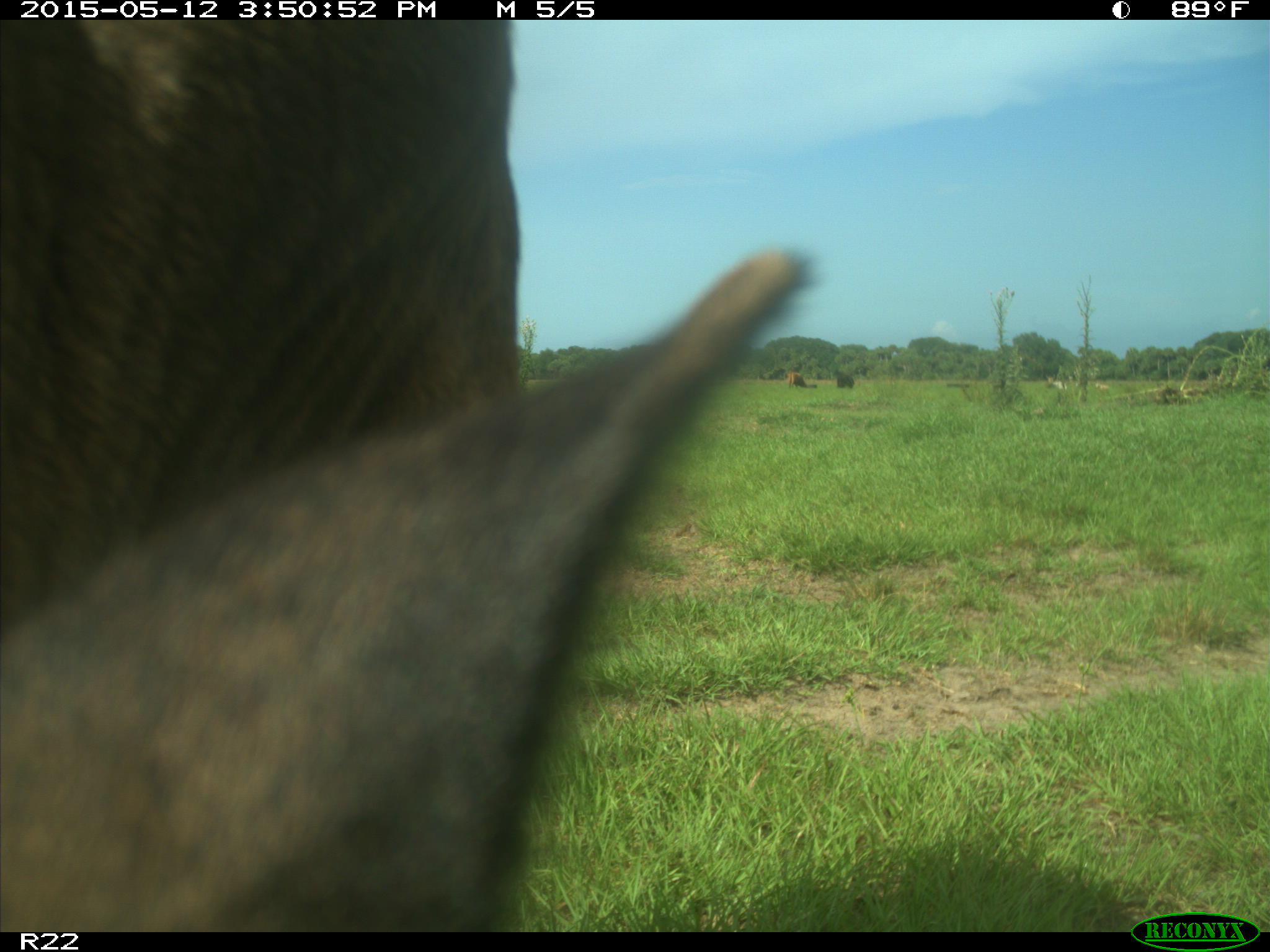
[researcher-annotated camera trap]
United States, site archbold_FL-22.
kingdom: Animalia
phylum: Chordata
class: Mammalia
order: Artiodactyla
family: Bovidae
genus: Bos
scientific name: Bos taurus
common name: domestic cow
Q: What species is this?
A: Bos taurus (domestic cow).